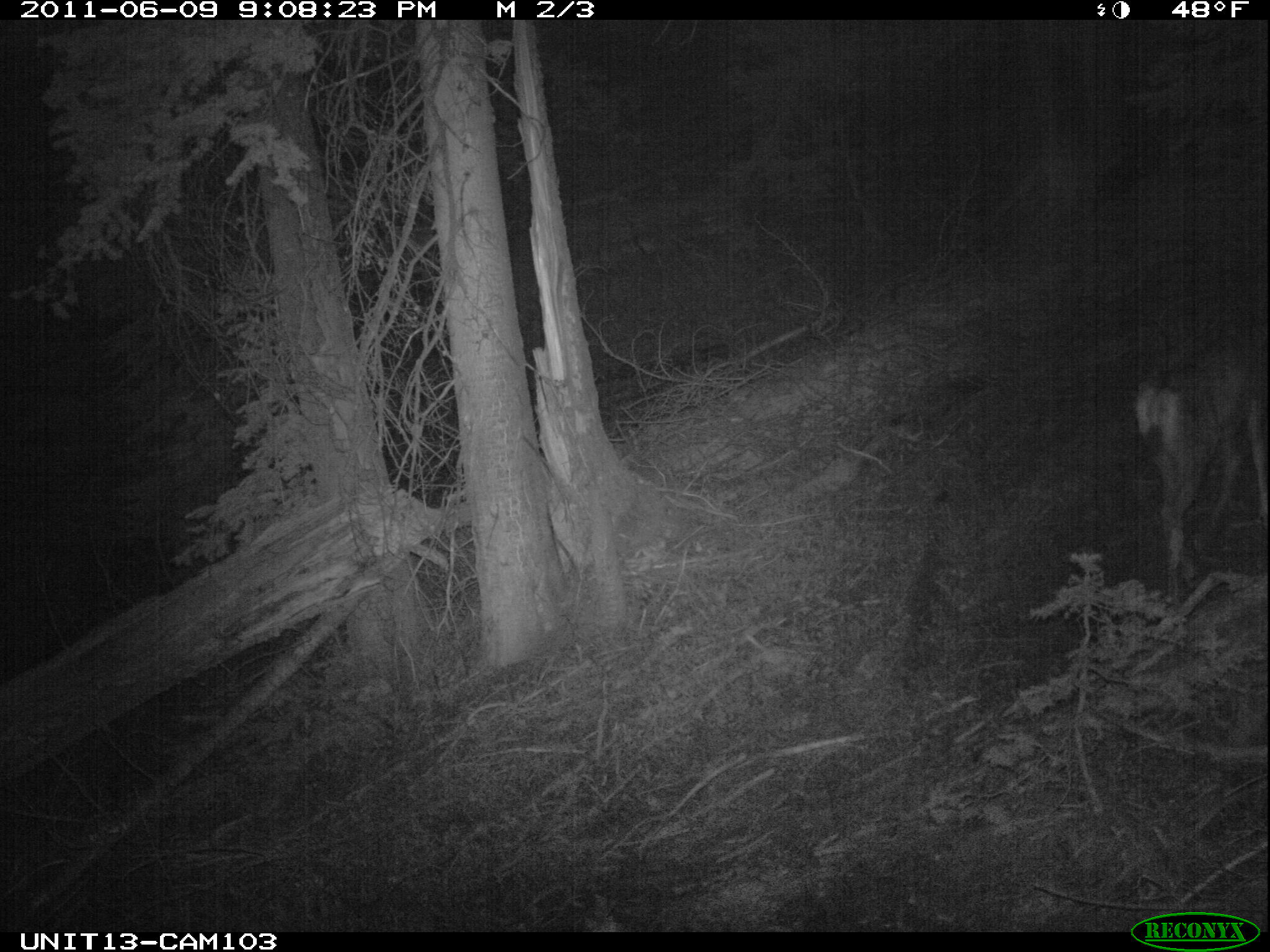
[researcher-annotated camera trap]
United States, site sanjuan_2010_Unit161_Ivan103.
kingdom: Animalia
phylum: Chordata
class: Mammalia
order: Artiodactyla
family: Cervidae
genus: Odocoileus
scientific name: Odocoileus hemionus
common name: mule deer